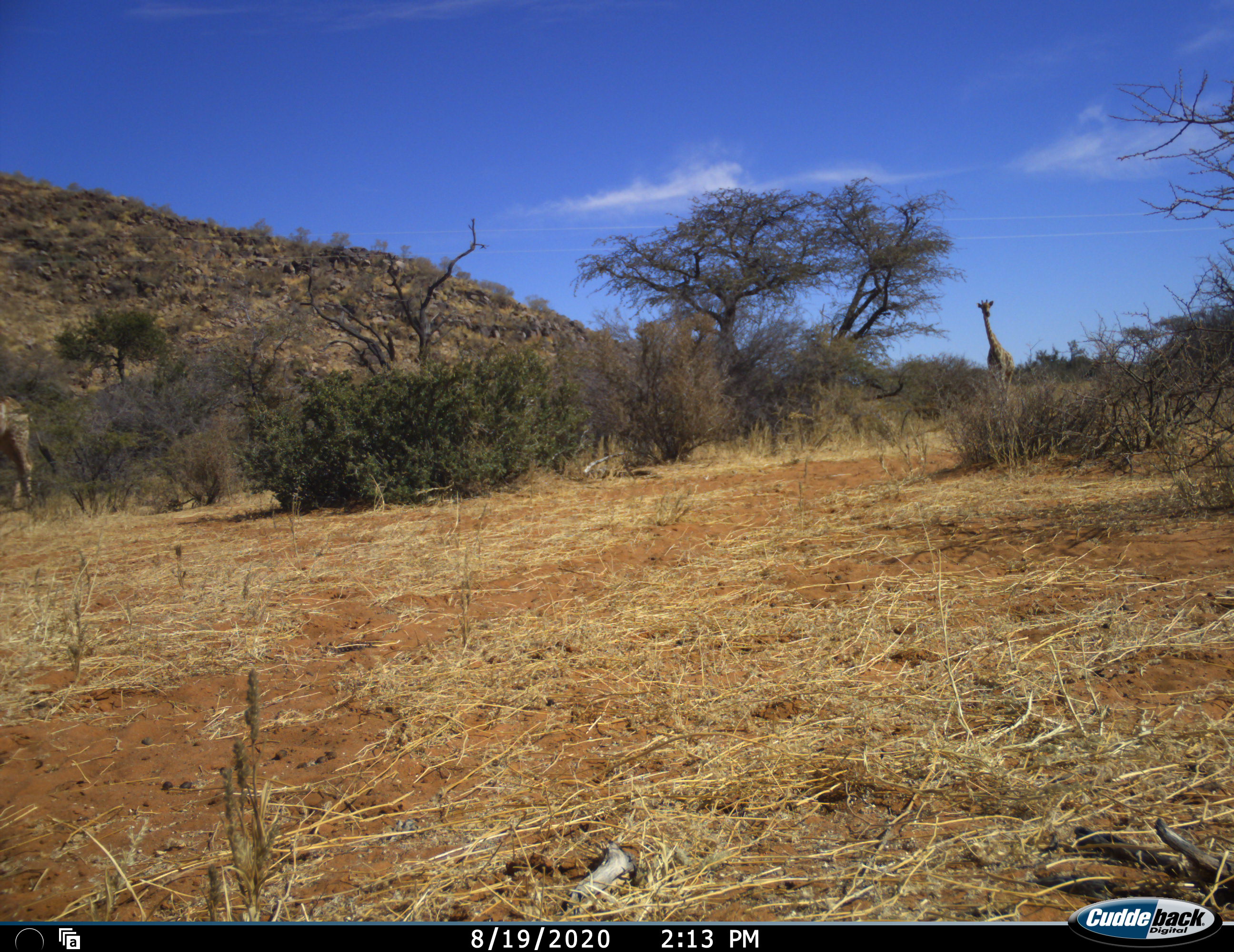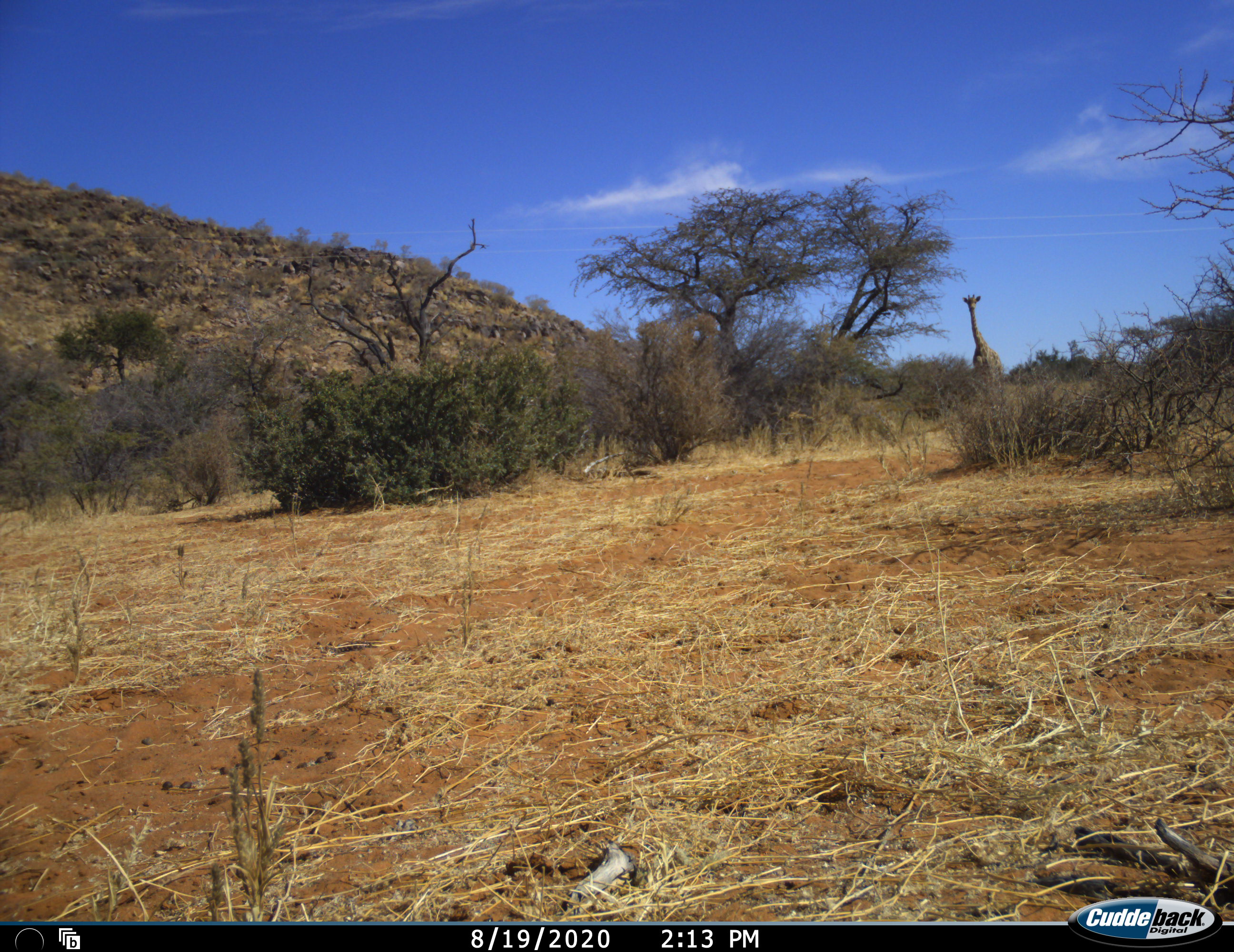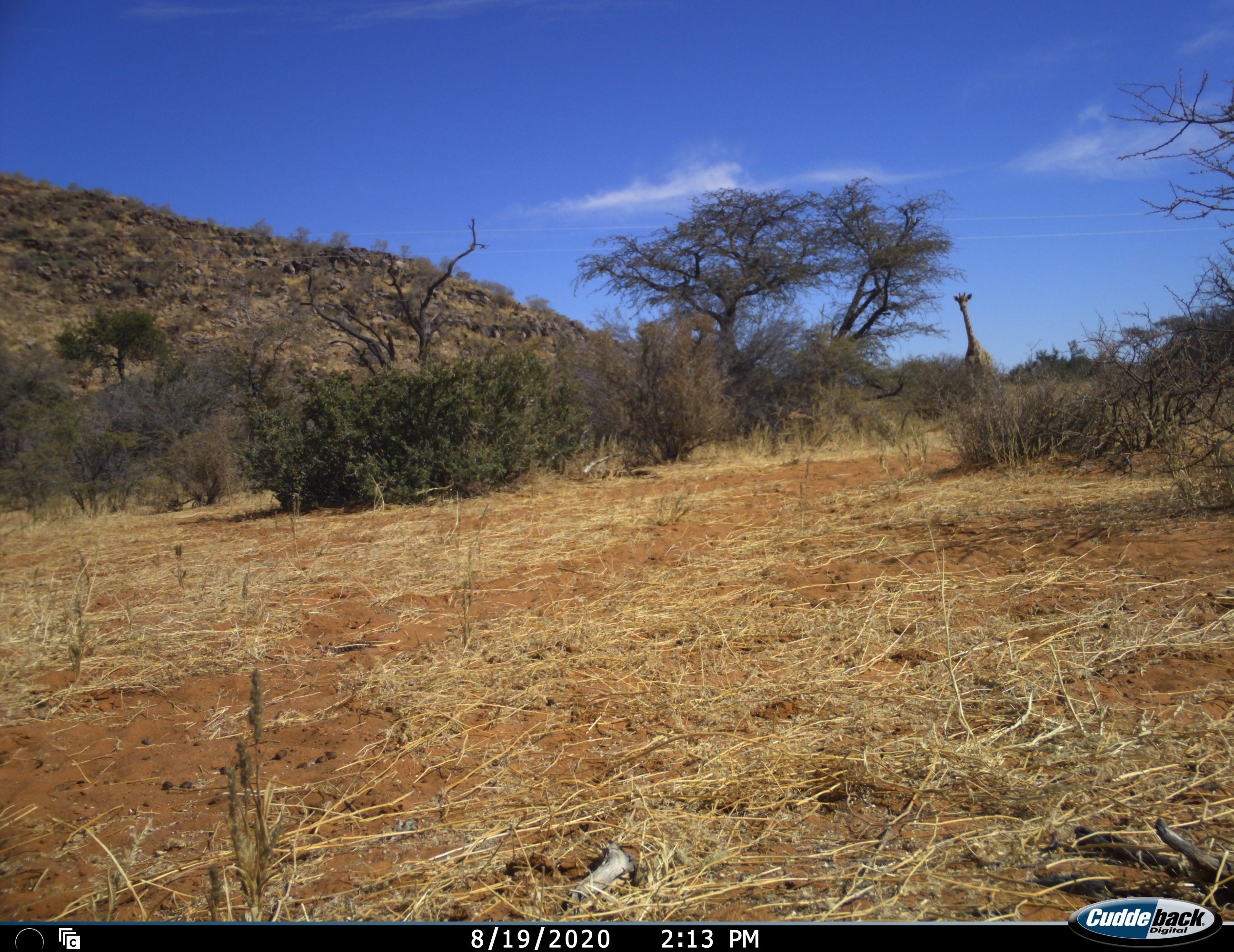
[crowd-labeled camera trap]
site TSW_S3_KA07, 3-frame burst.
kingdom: Animalia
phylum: Chordata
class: Mammalia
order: Artiodactyla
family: Giraffidae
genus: Giraffa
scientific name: Giraffa camelopardalis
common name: giraffe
Giraffe (Giraffa camelopardalis), count 2. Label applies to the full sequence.